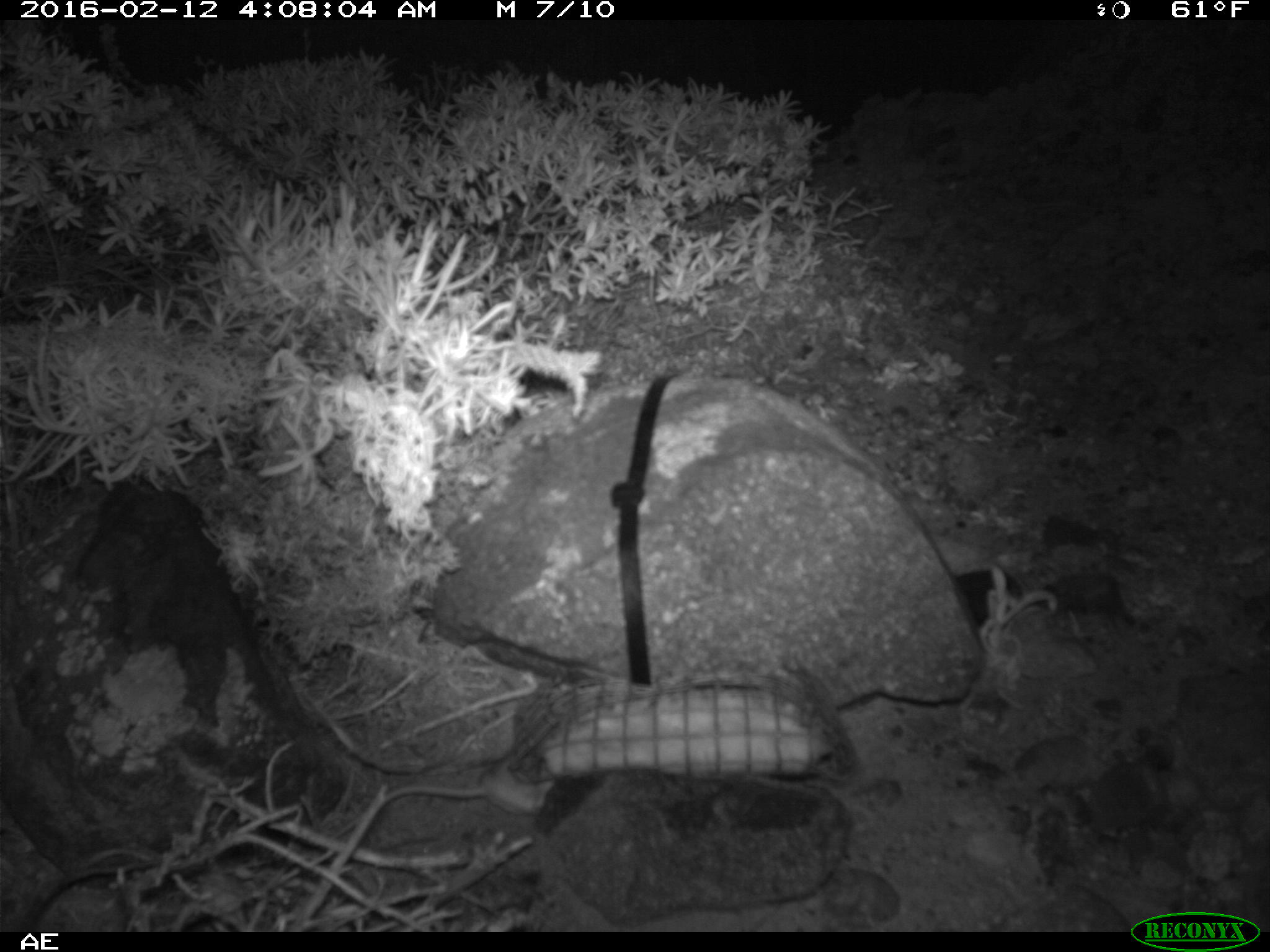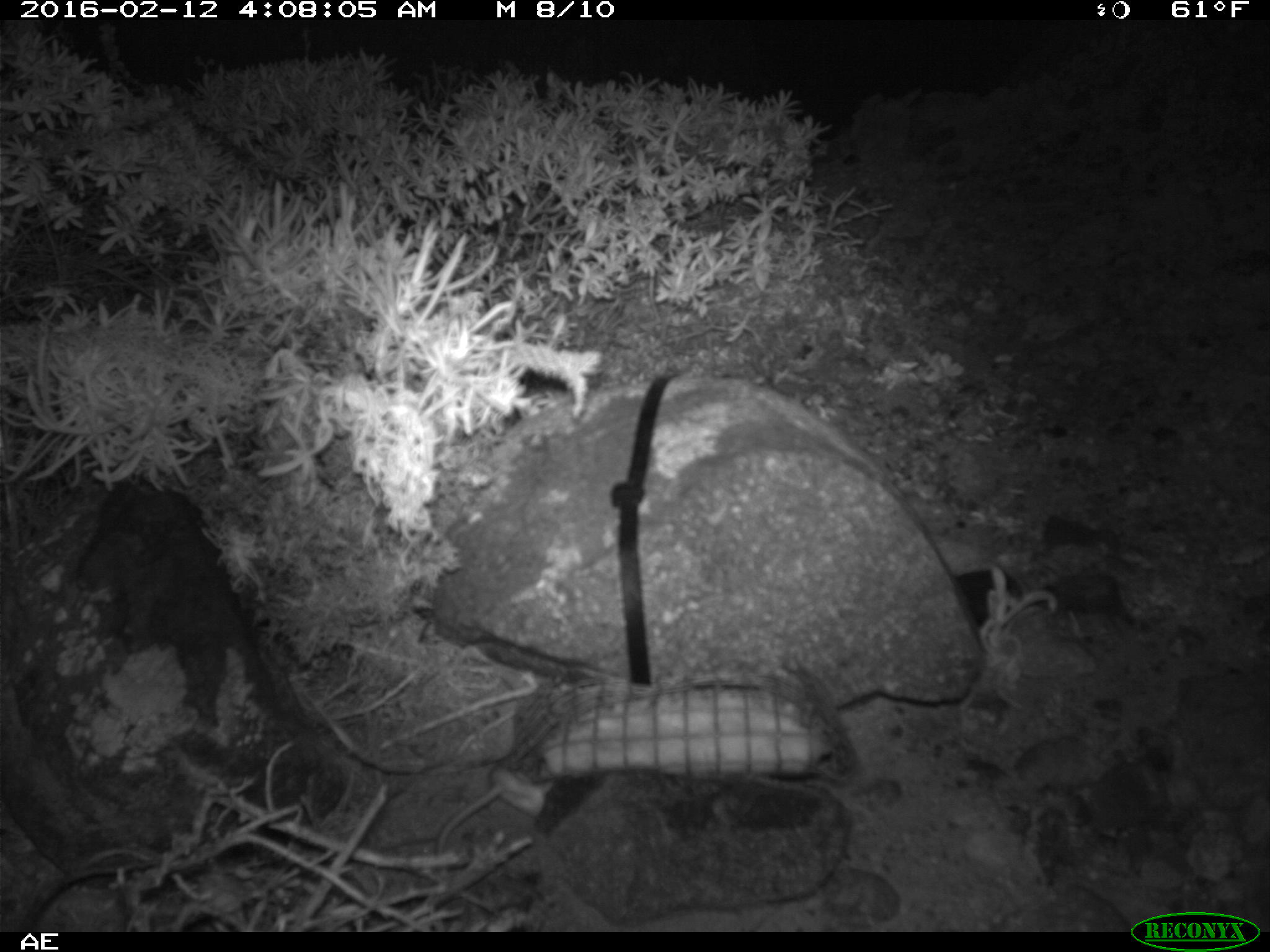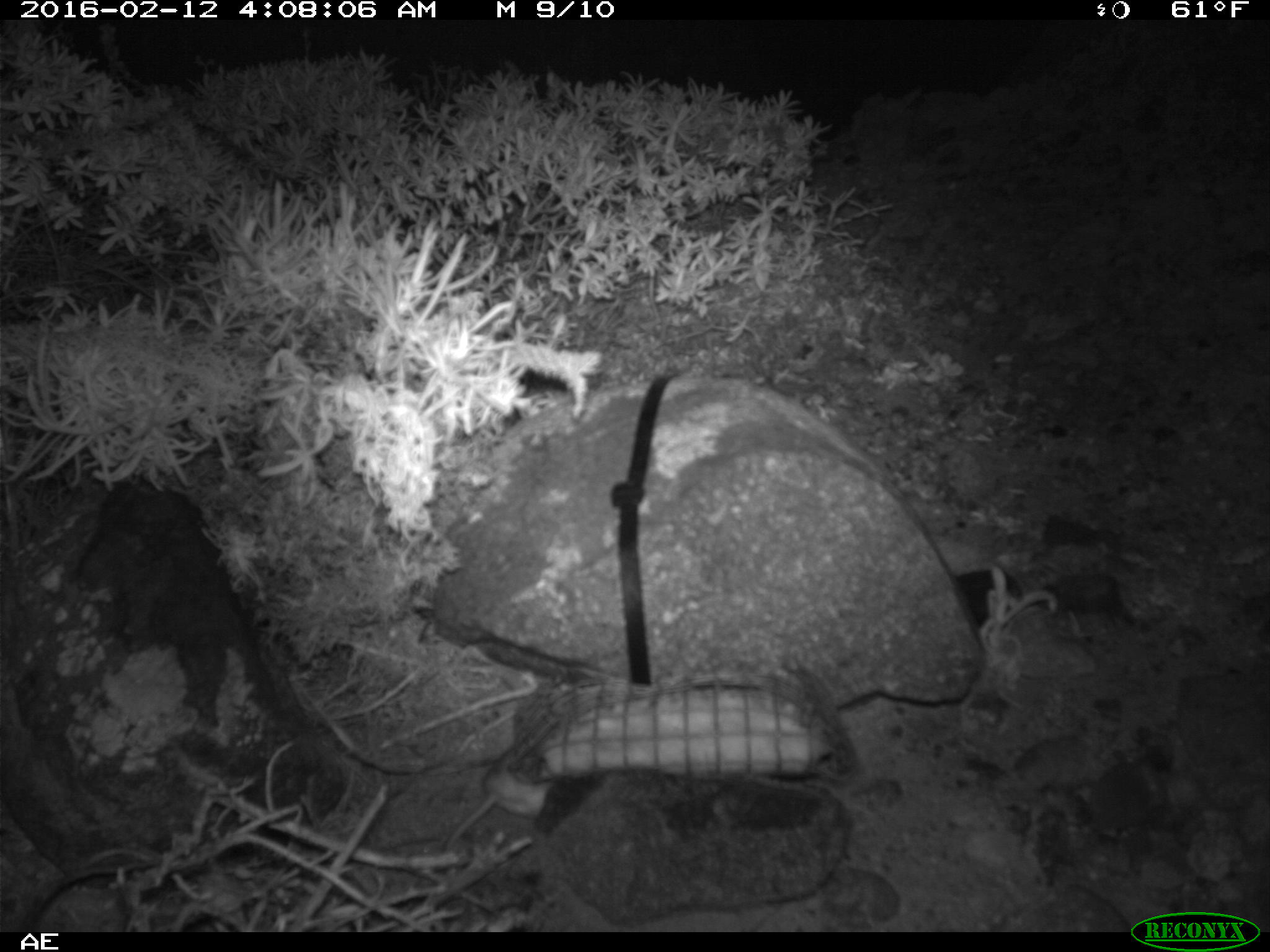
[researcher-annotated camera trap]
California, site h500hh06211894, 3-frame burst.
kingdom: Animalia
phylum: Chordata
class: Mammalia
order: Rodentia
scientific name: Rodentia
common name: rodent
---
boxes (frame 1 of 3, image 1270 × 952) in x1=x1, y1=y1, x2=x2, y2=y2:
rodent: x1=332, y1=751, x2=552, y2=835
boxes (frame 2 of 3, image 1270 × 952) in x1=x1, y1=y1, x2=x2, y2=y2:
rodent: x1=435, y1=762, x2=552, y2=856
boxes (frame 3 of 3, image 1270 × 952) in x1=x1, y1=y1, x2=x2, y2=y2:
rodent: x1=444, y1=748, x2=554, y2=854